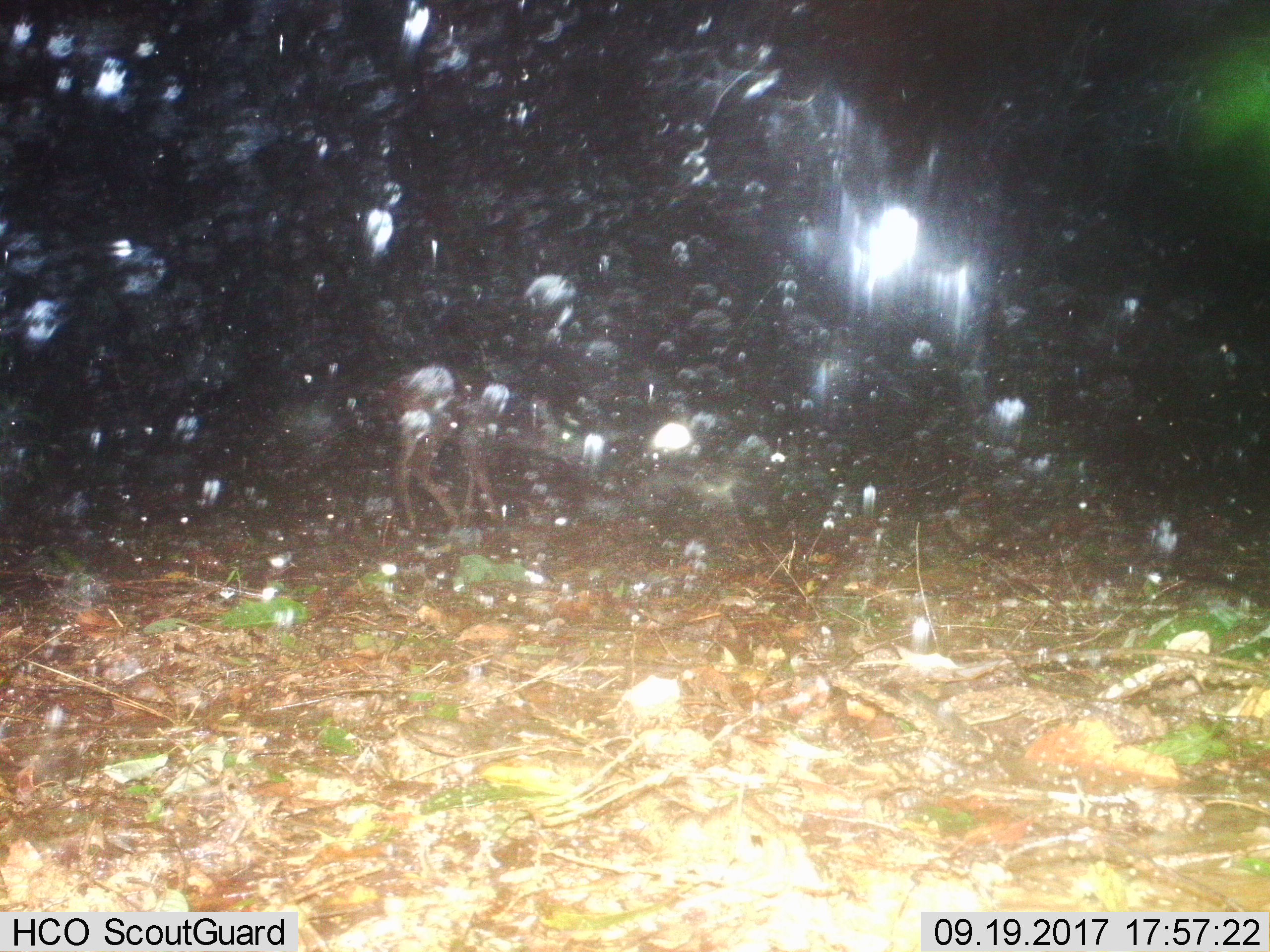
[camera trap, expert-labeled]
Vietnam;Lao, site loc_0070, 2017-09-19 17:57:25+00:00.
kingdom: Animalia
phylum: Chordata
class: Mammalia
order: Artiodactyla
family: Cervidae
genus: Rusa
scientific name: Rusa unicolor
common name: sambar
Sambar (Rusa unicolor). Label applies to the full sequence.